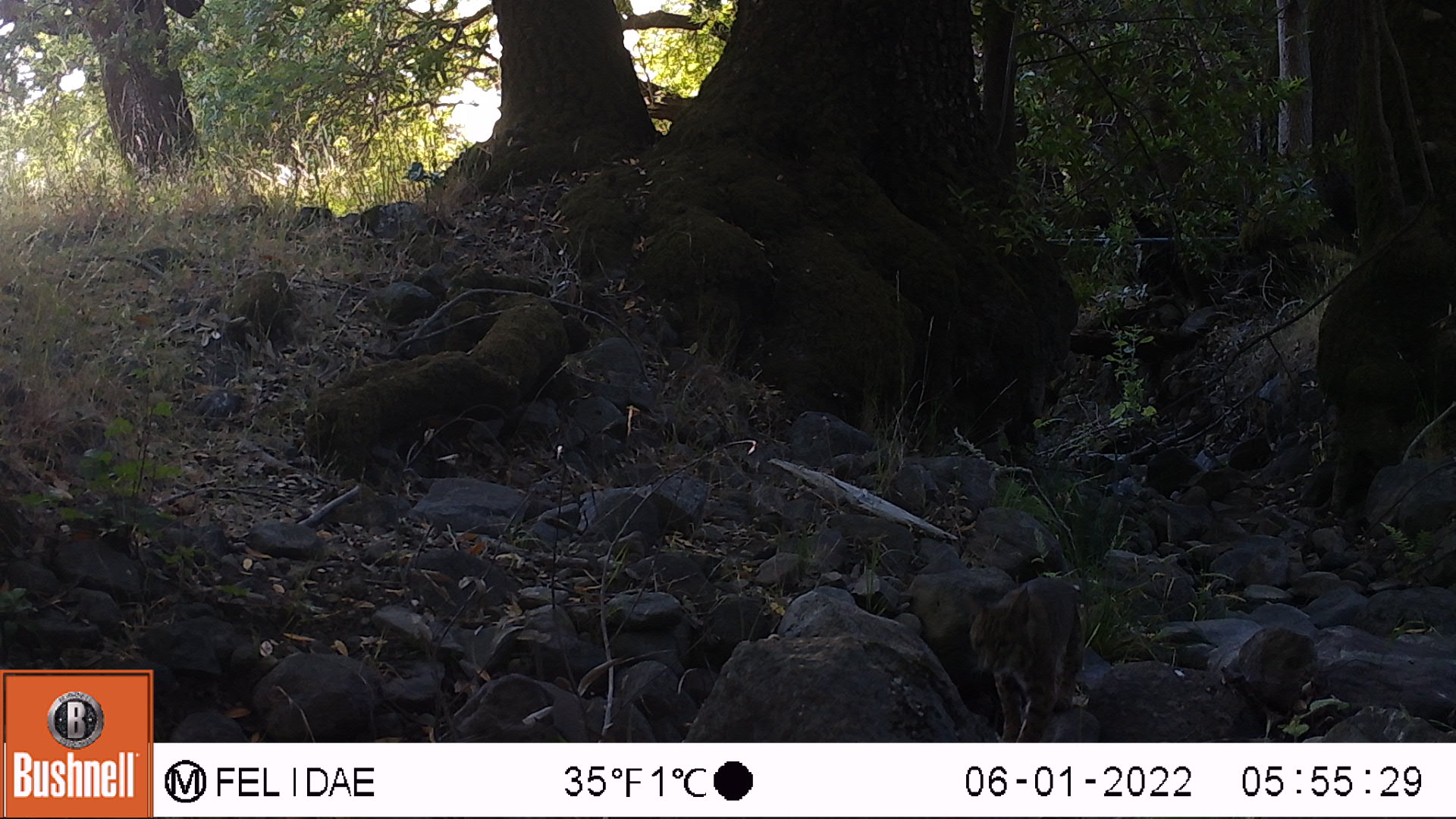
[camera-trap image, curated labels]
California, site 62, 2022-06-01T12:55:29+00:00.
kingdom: Animalia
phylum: Chordata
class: Mammalia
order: Carnivora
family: Felidae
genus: Lynx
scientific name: Lynx rufus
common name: bobcat